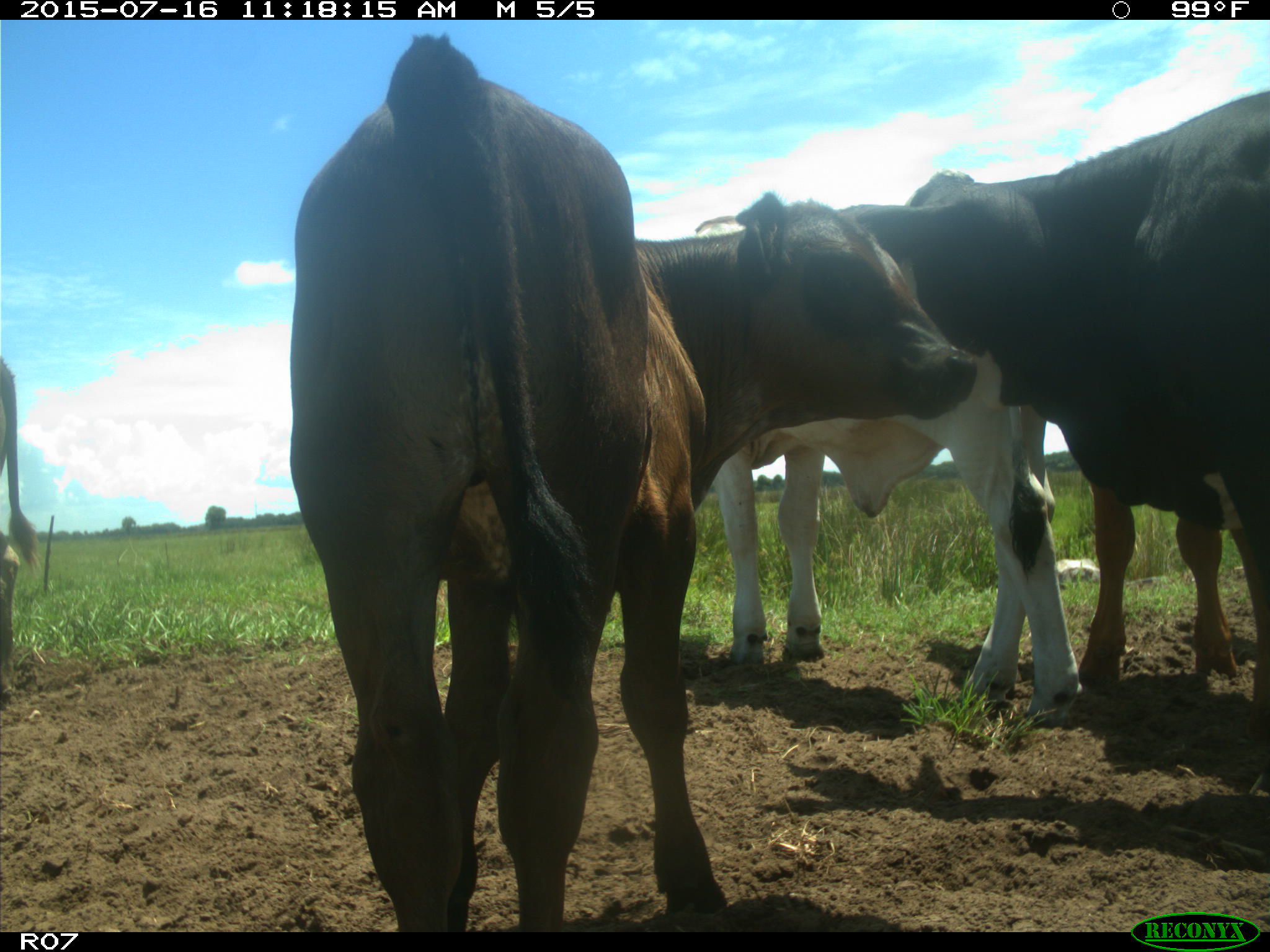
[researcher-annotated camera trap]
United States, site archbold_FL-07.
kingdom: Animalia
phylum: Chordata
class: Mammalia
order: Artiodactyla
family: Bovidae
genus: Bos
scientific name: Bos taurus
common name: domestic cow